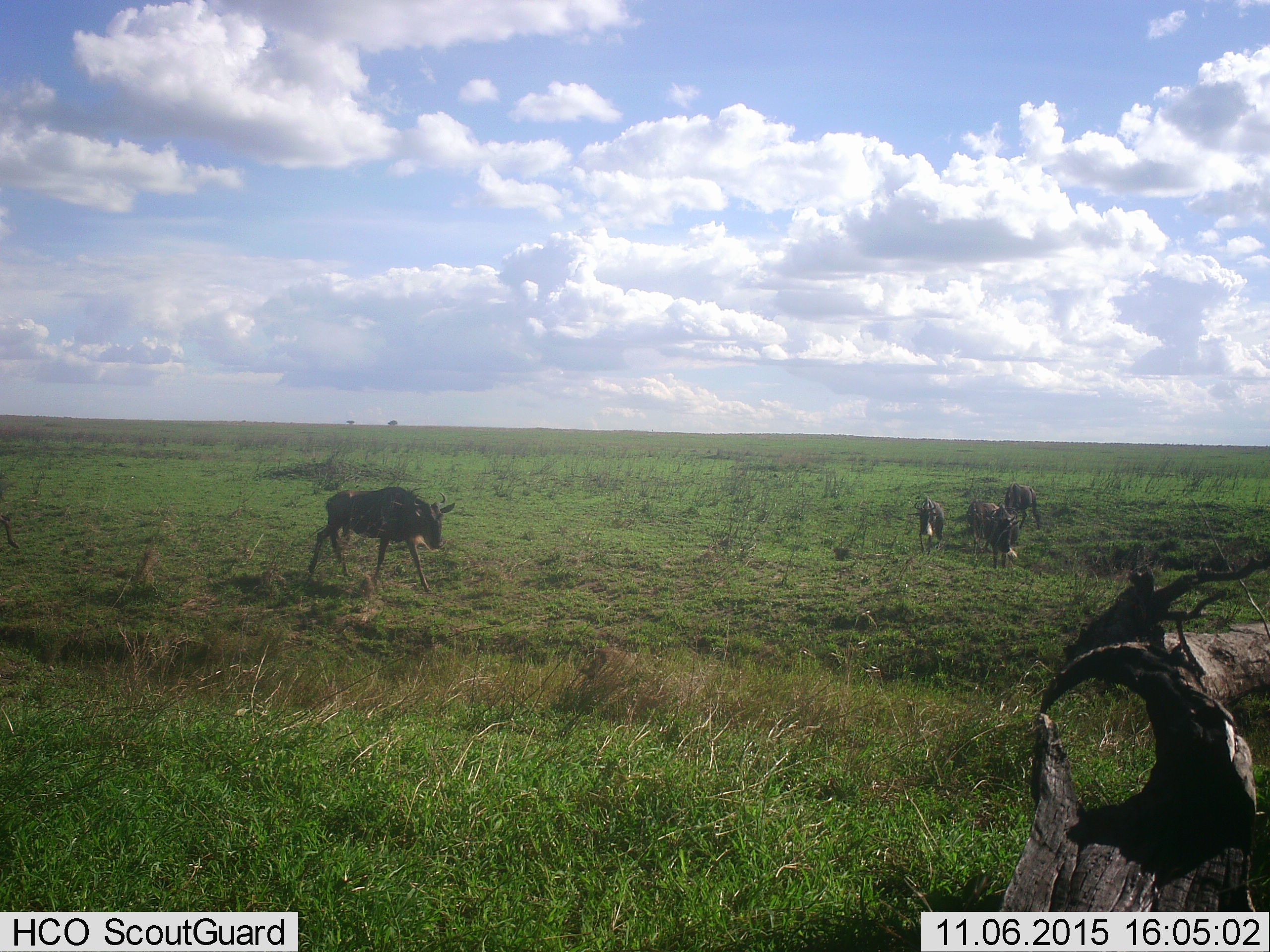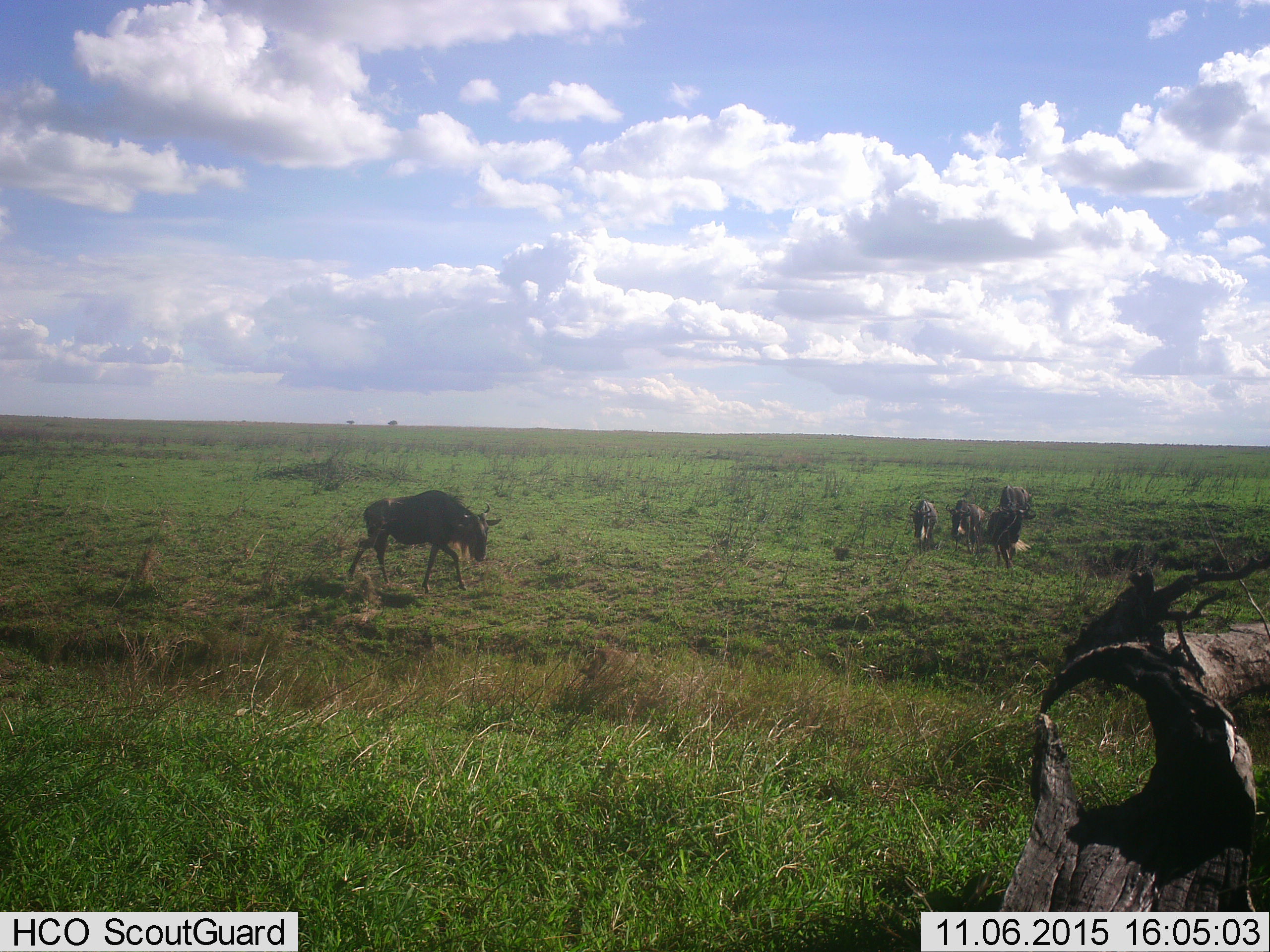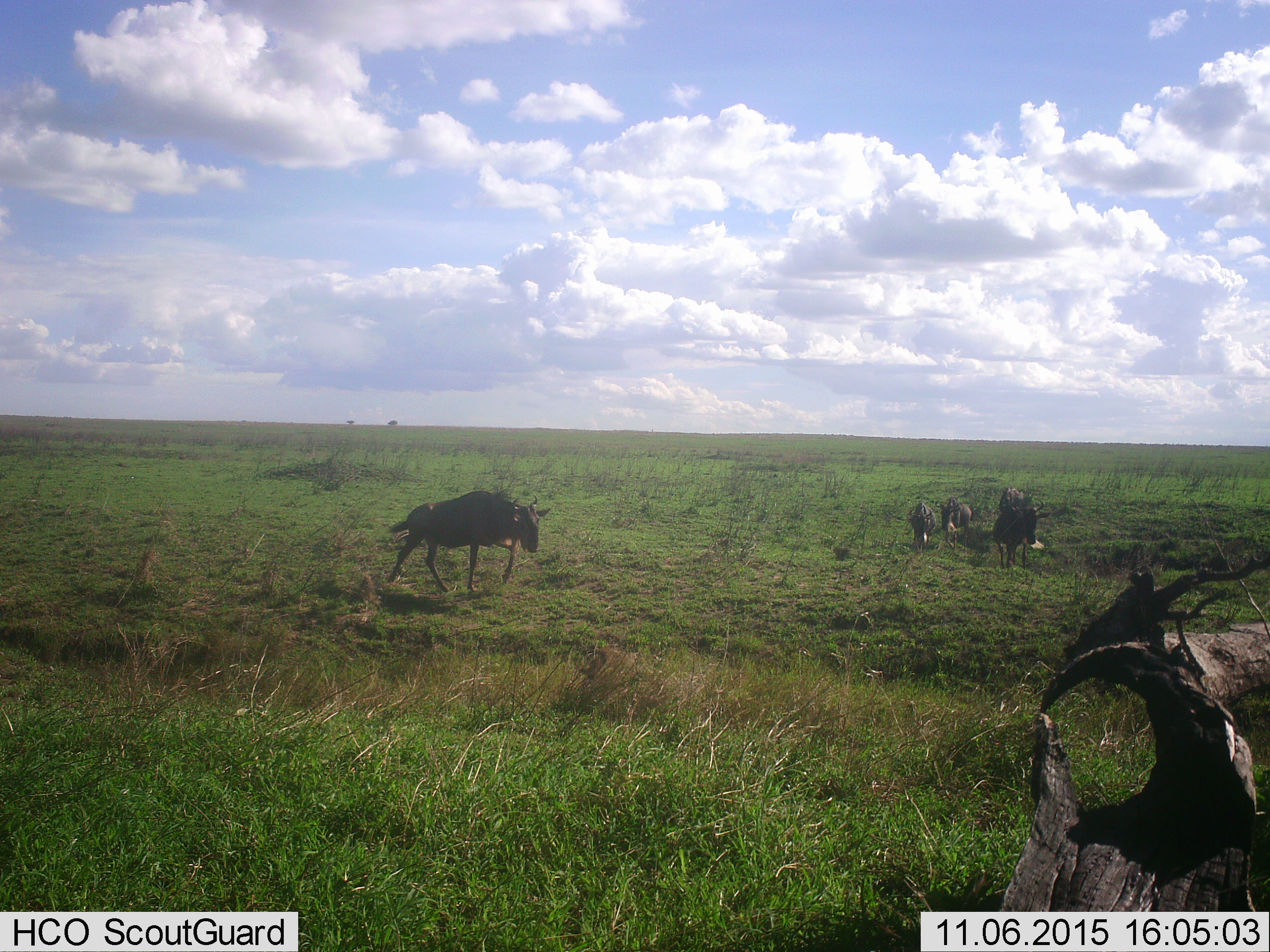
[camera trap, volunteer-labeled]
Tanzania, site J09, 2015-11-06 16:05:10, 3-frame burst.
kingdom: Animalia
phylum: Chordata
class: Mammalia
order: Artiodactyla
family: Bovidae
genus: Connochaetes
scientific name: Connochaetes taurinus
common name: blue wildebeest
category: wildebeest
Wildebeest (blue wildebeest) (Connochaetes taurinus), count 5. Behavior (volunteer vote fractions): standing 25%, resting 12%, moving 100%, interacting 0%. Young present (vote fraction): 12%. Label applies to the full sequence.